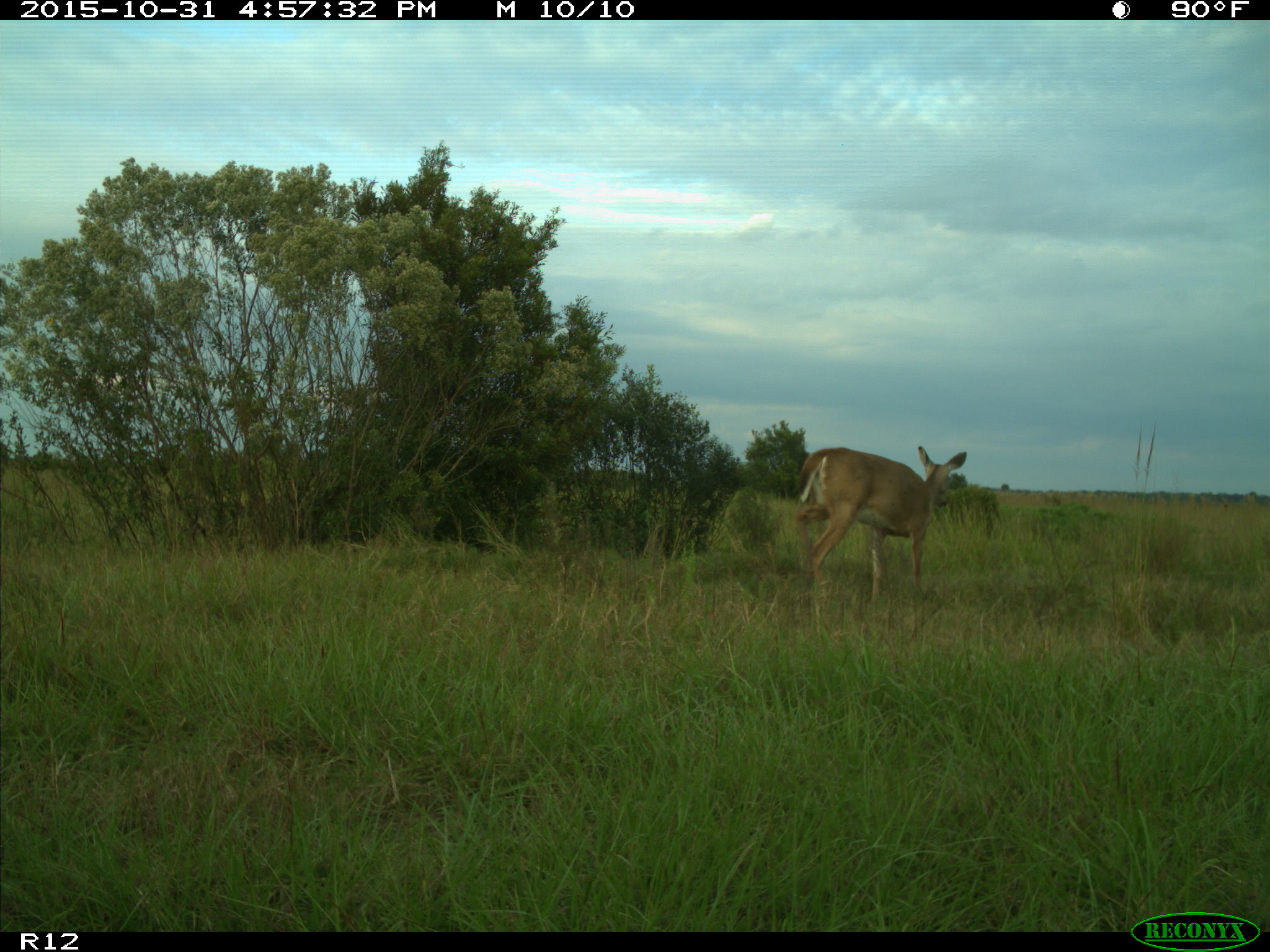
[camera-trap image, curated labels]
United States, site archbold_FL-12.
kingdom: Animalia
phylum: Chordata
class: Mammalia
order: Artiodactyla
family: Cervidae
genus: Odocoileus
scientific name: Odocoileus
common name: deer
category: unidentified deer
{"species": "unidentified deer (deer) (Odocoileus)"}